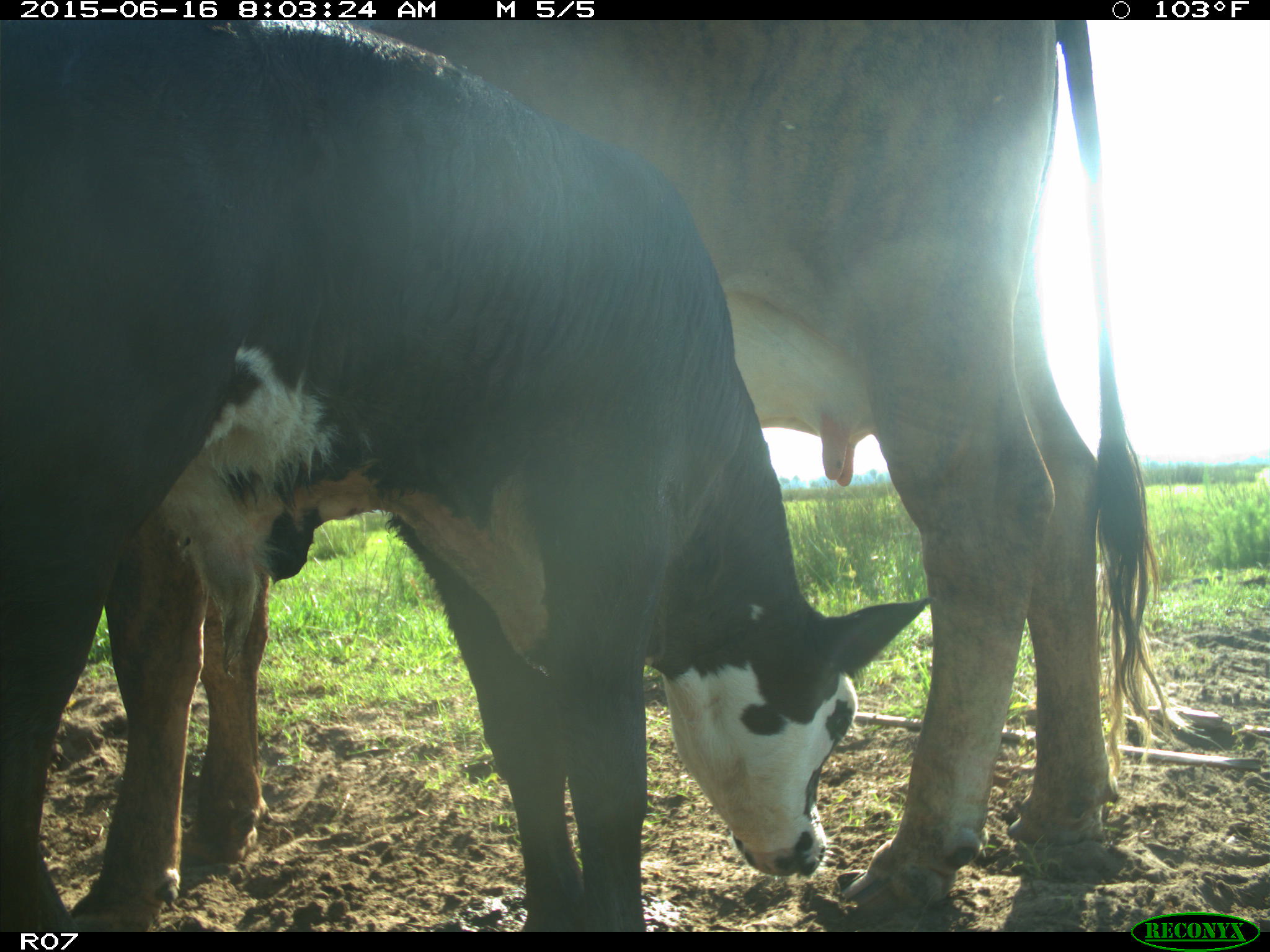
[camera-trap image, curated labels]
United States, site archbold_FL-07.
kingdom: Animalia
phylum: Chordata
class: Mammalia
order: Artiodactyla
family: Bovidae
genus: Bos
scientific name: Bos taurus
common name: domestic cow